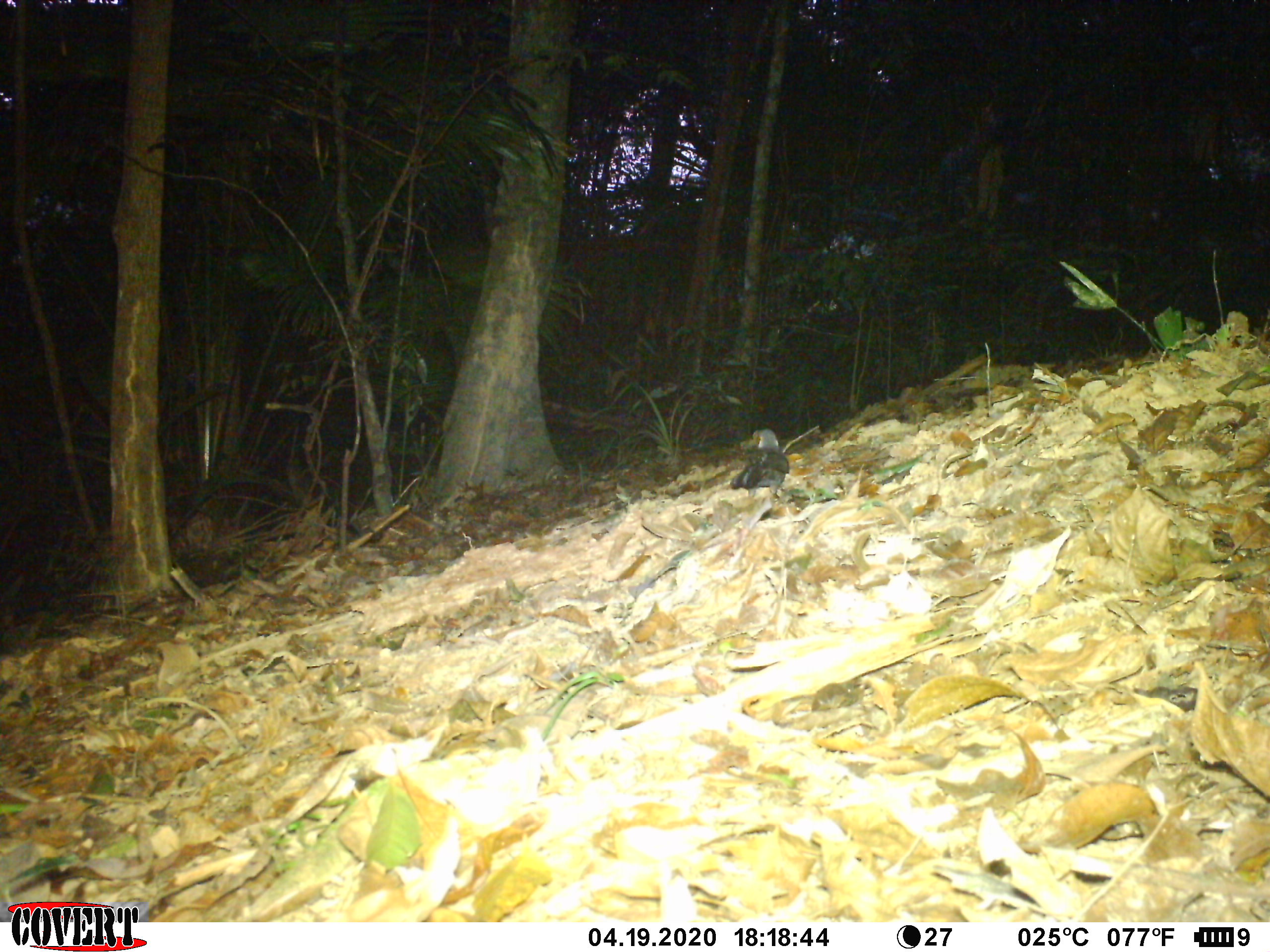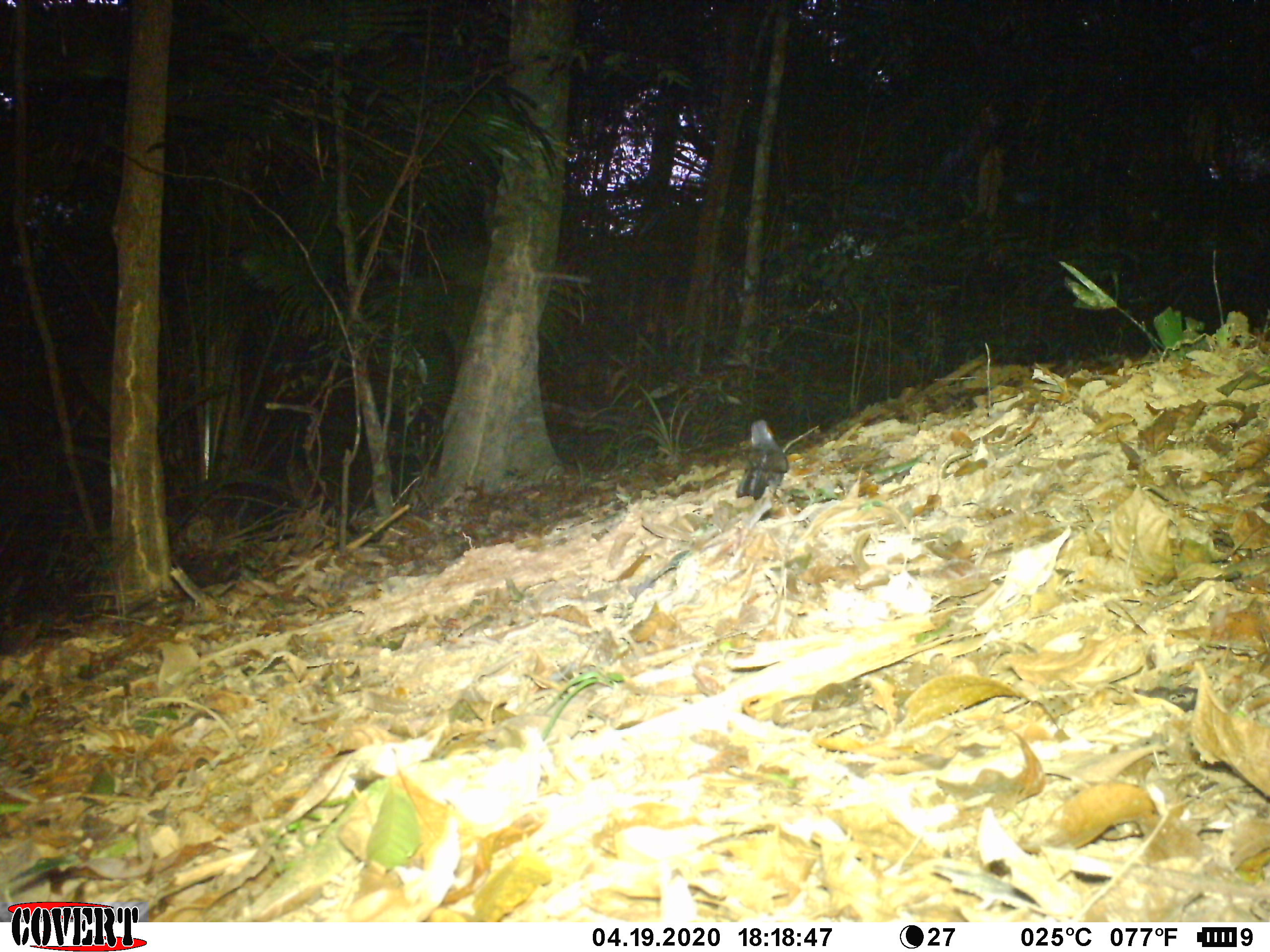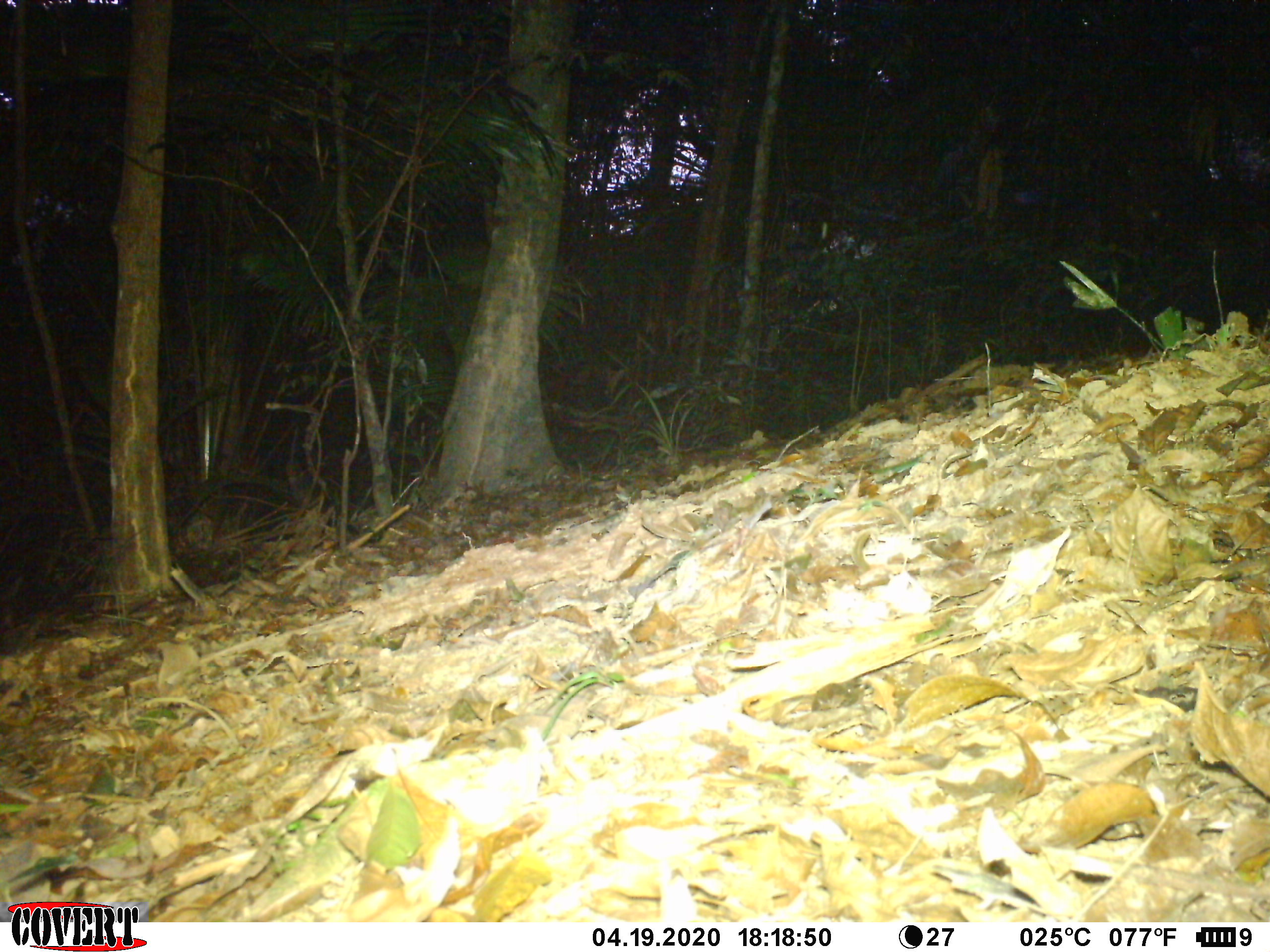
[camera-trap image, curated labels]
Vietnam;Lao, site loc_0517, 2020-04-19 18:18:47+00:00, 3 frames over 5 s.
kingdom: Animalia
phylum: Chordata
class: Aves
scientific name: Aves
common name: bird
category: unidentified bird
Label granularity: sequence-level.